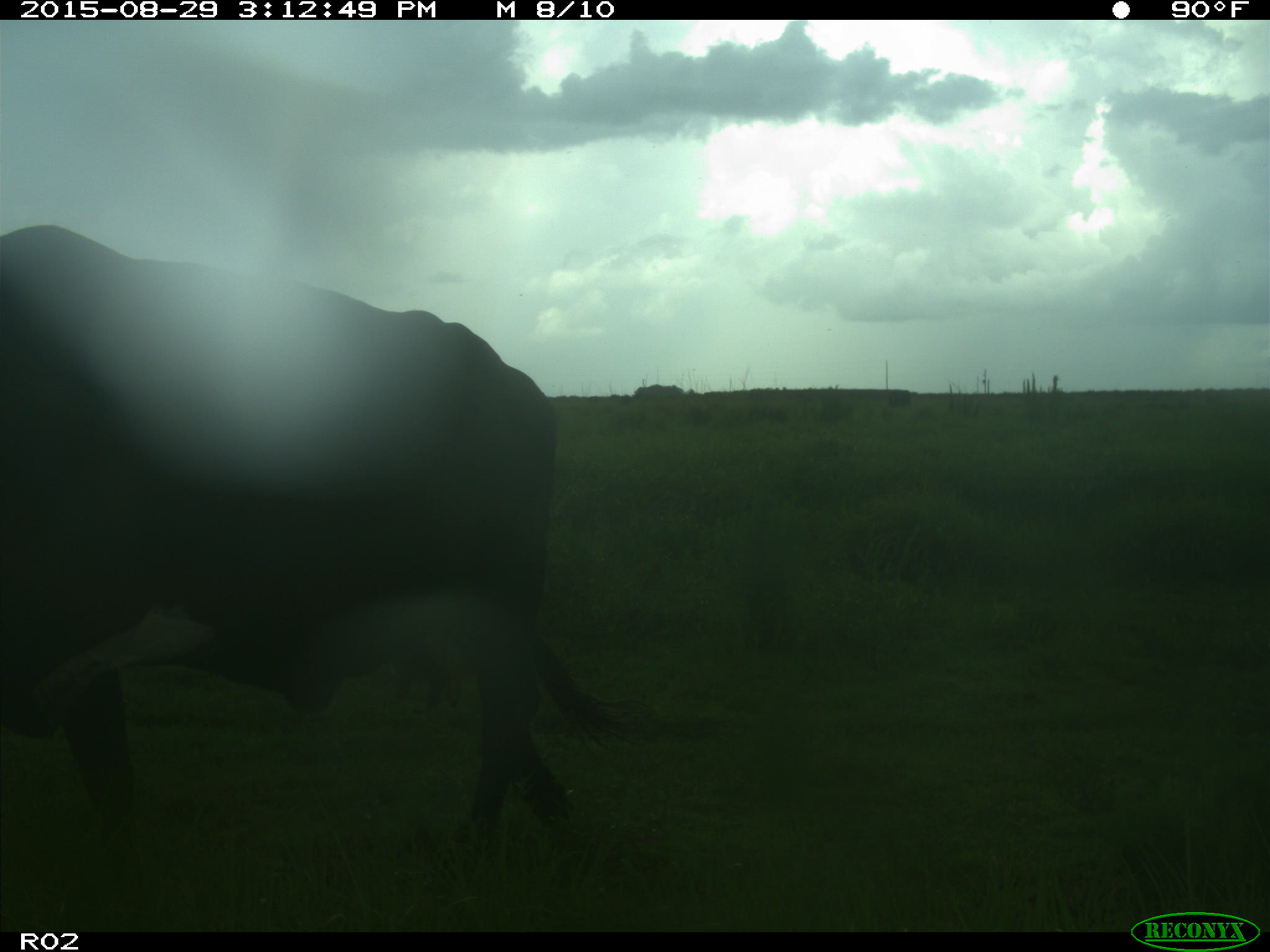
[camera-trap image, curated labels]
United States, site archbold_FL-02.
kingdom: Animalia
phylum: Chordata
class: Mammalia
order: Artiodactyla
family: Bovidae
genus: Bos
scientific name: Bos taurus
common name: domestic cow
Bos taurus (domestic cow).